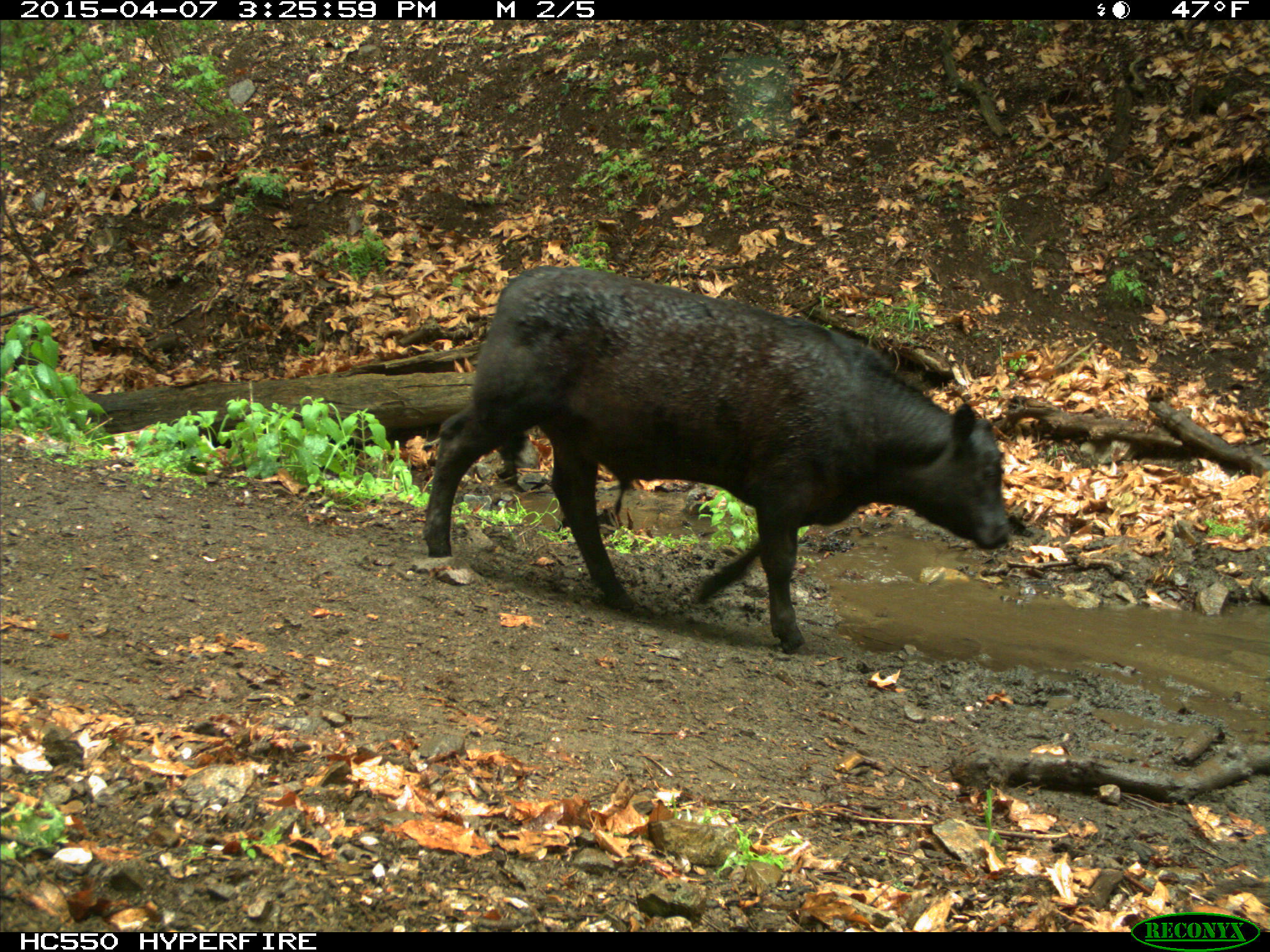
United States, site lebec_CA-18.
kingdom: Animalia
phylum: Chordata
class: Mammalia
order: Artiodactyla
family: Bovidae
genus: Bos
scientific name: Bos taurus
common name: domestic cow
Bos taurus (domestic cow).